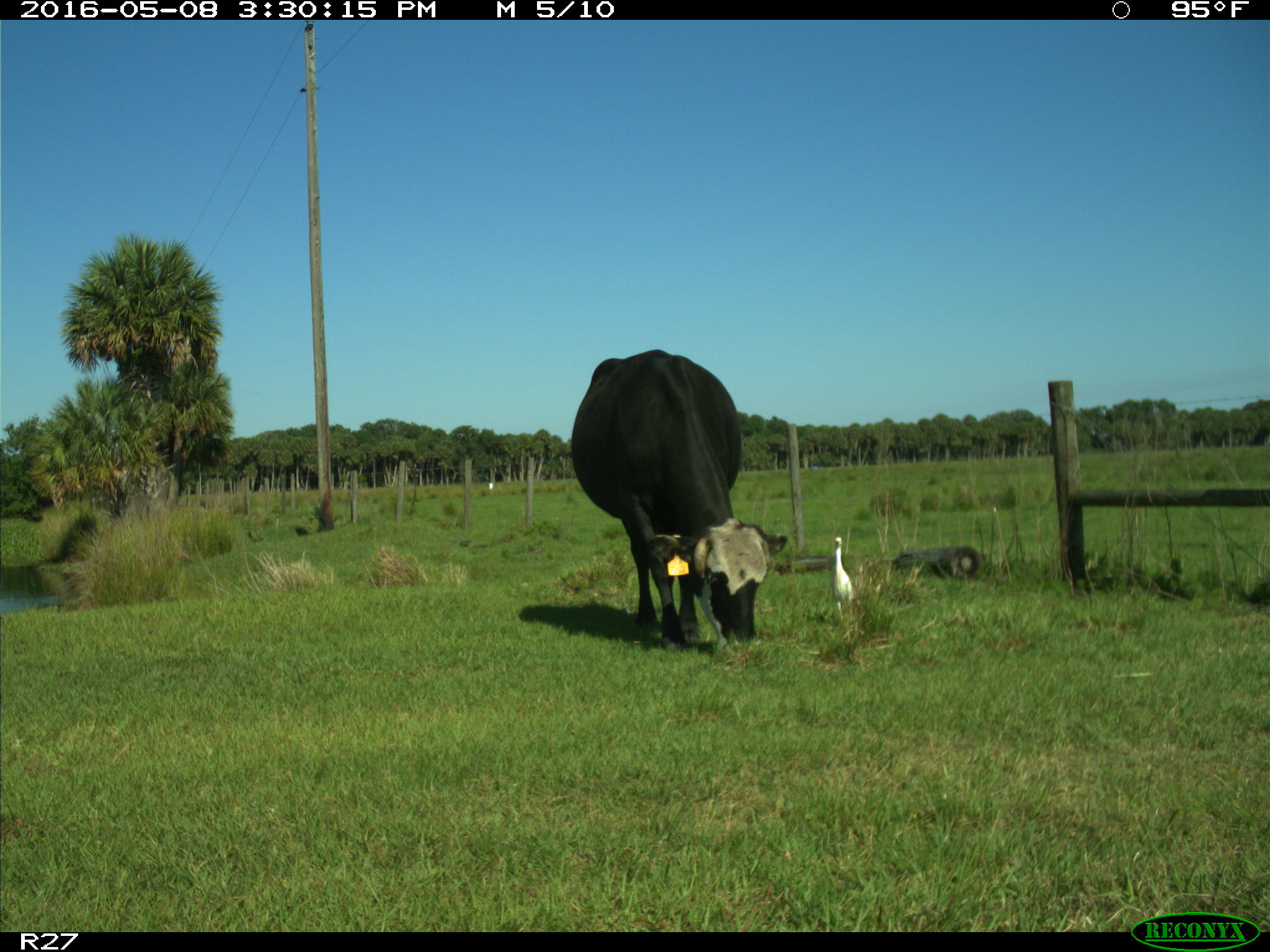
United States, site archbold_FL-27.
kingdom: Animalia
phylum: Chordata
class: Mammalia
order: Artiodactyla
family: Bovidae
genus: Bos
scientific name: Bos taurus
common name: domestic cow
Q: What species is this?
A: Bos taurus (domestic cow).